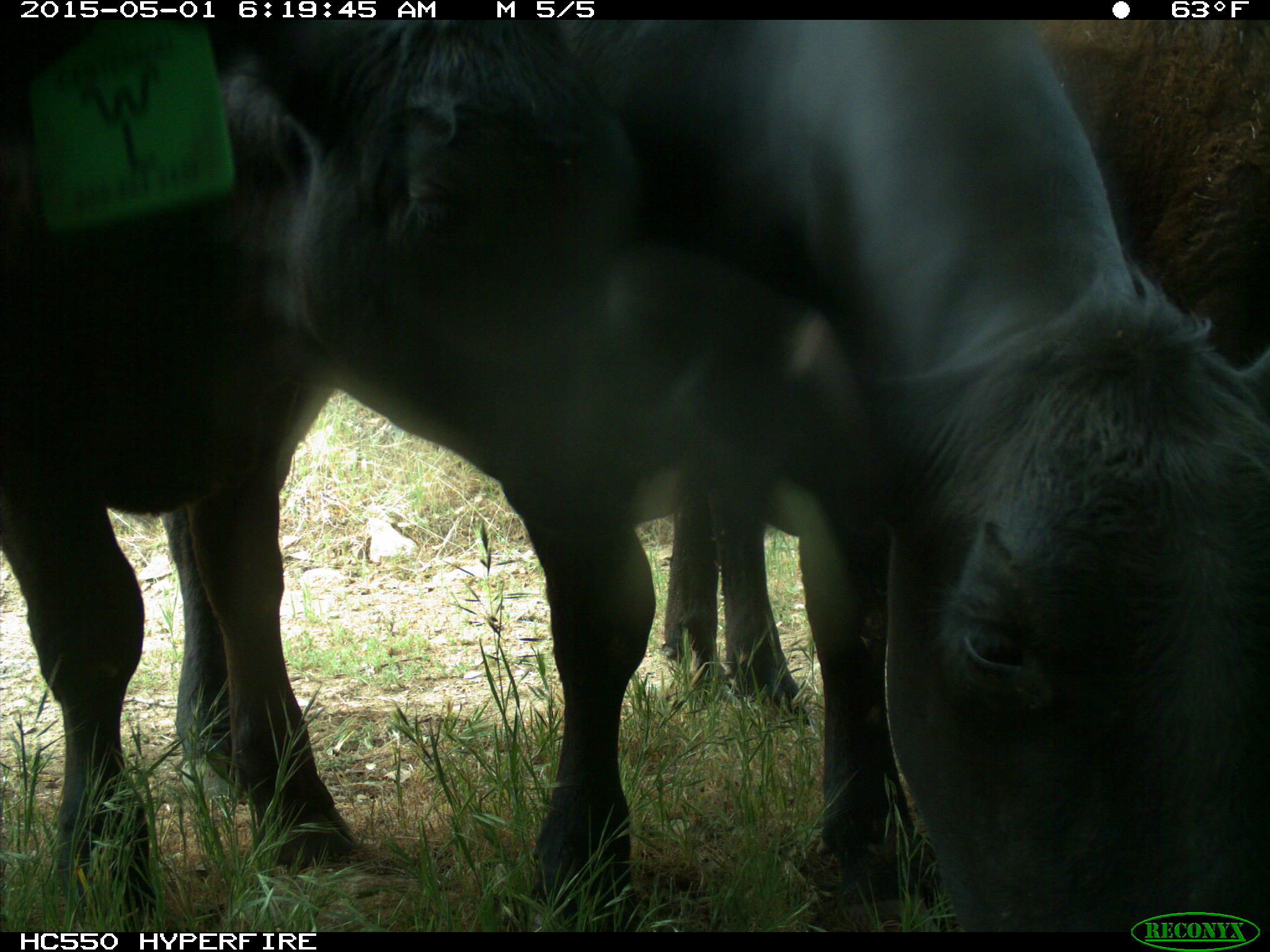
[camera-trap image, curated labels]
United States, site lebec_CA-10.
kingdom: Animalia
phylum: Chordata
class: Mammalia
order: Artiodactyla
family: Bovidae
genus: Bos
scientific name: Bos taurus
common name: domestic cow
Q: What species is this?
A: Bos taurus (domestic cow).